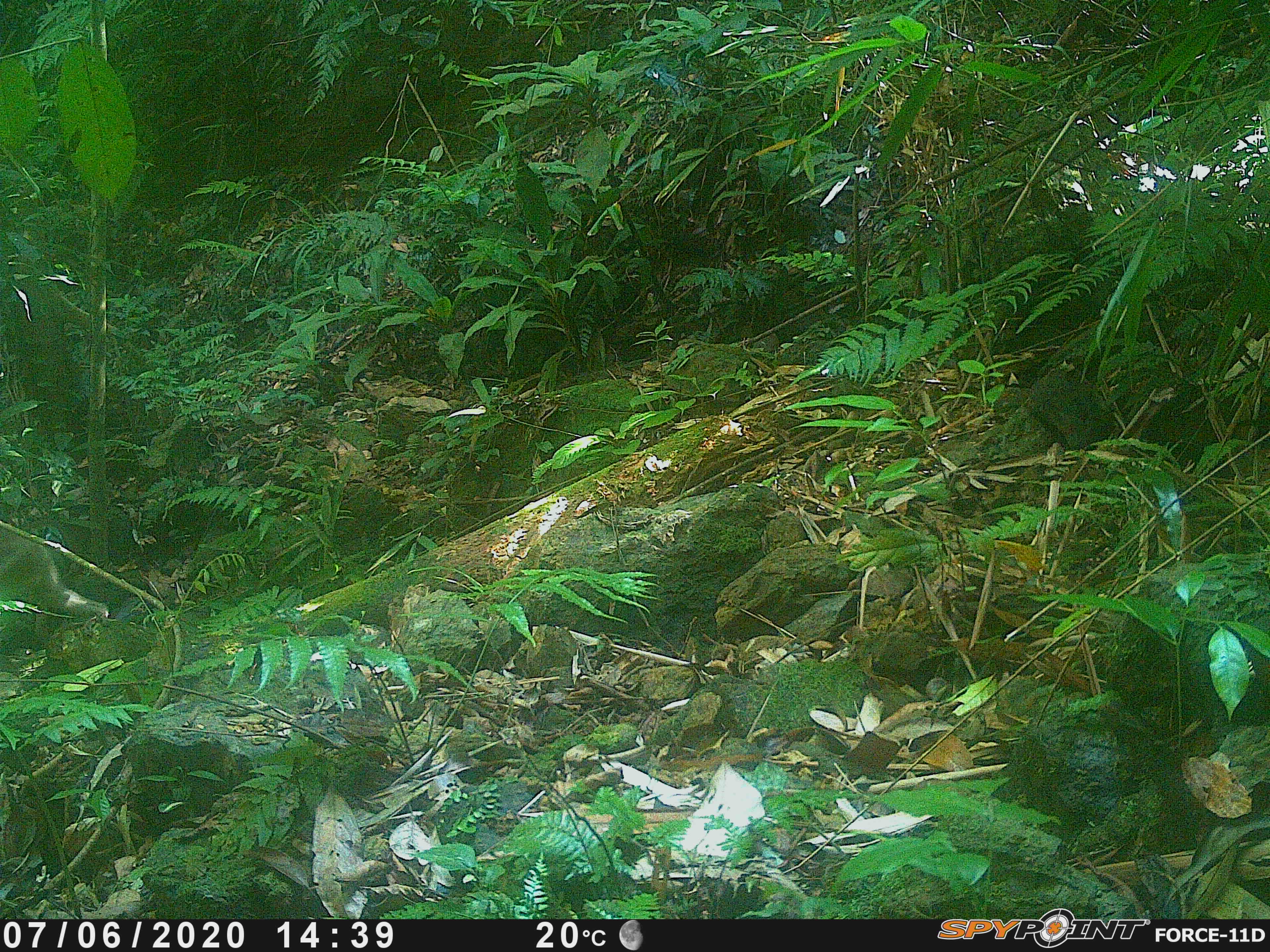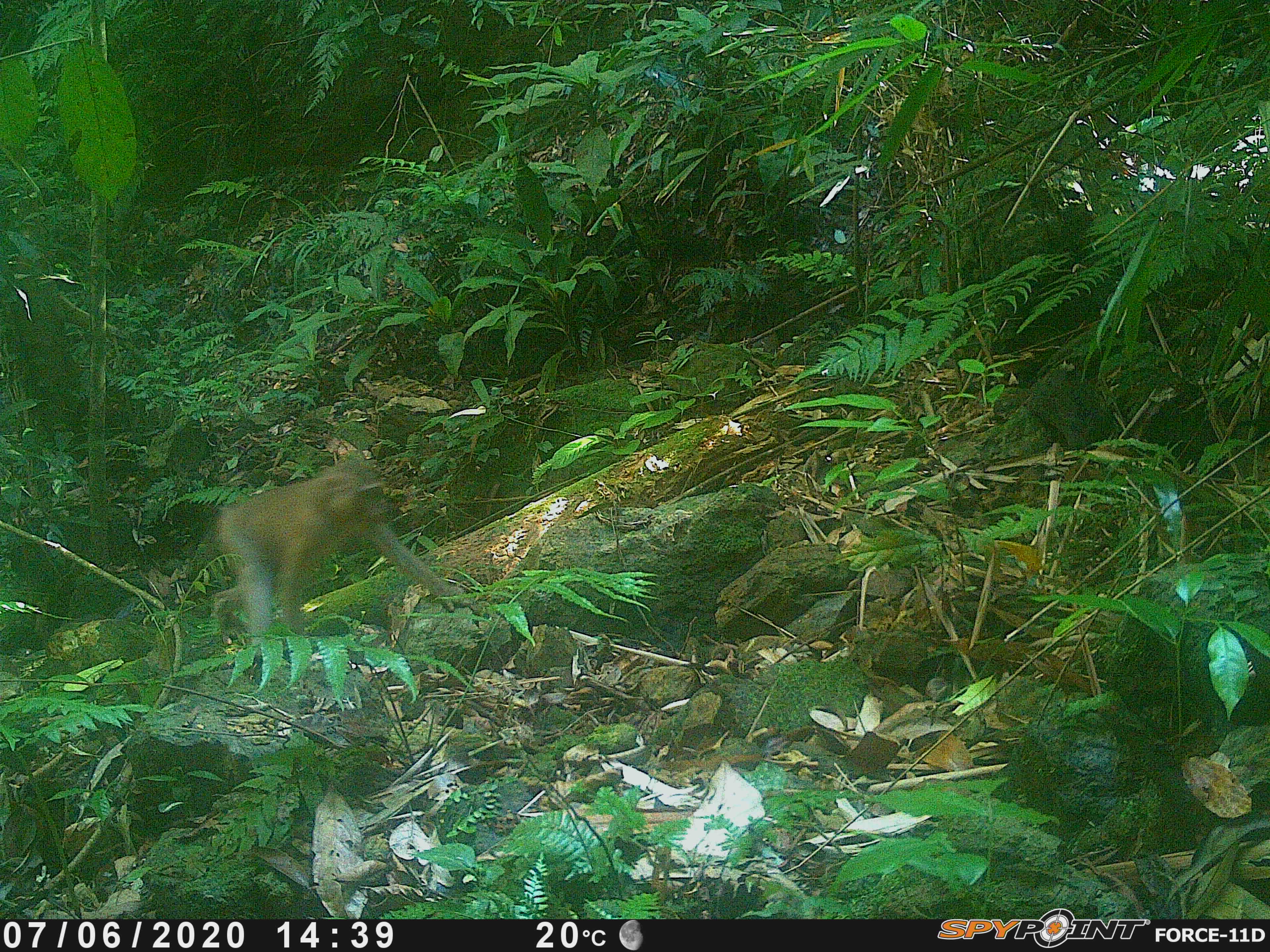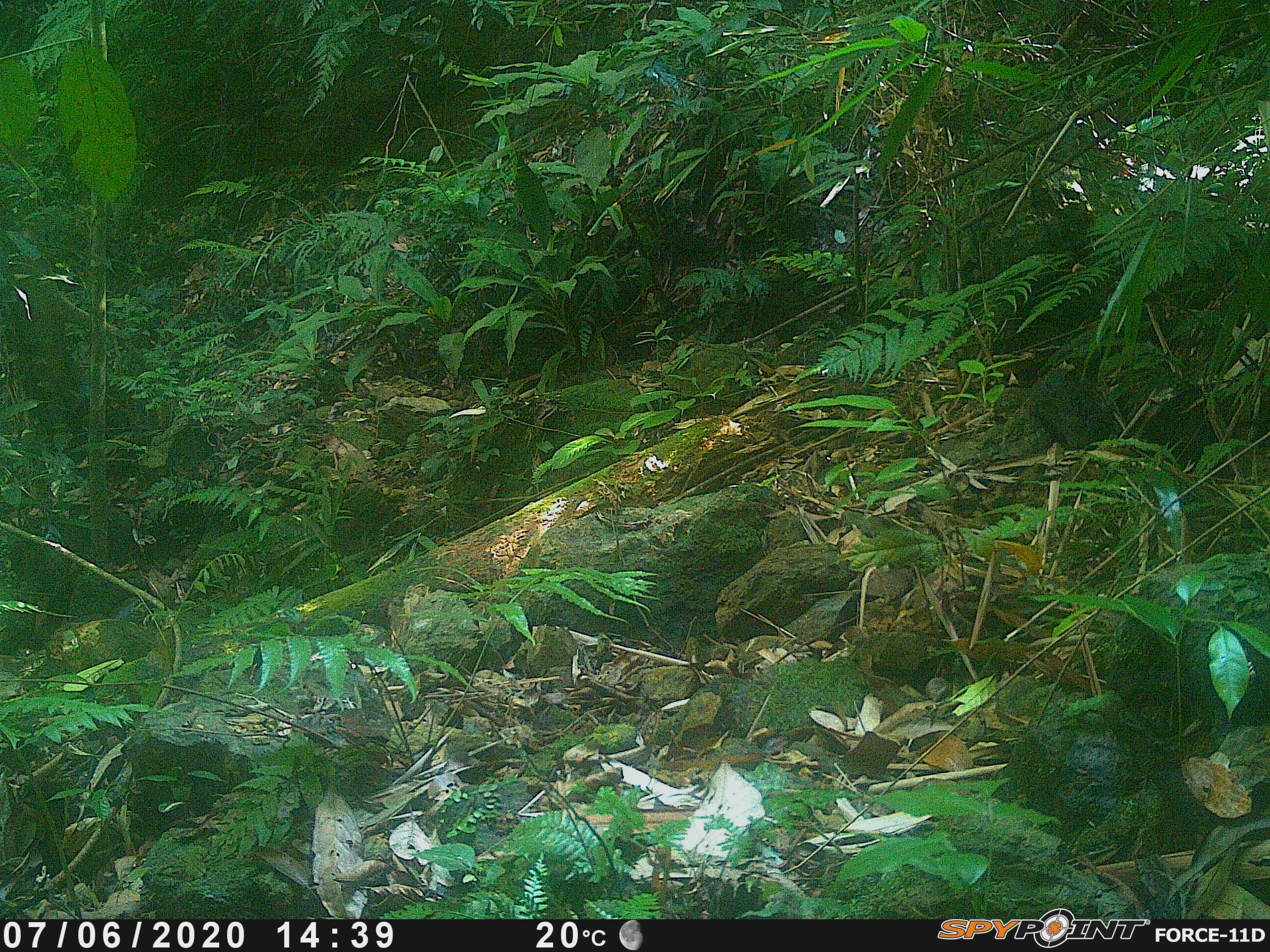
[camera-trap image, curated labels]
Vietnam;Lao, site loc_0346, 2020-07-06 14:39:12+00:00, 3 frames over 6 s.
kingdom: Animalia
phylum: Chordata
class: Mammalia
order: Primates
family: Cercopithecidae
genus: Macaca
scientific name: Macaca nemestrina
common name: pig-tailed macaque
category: pig tailed macaque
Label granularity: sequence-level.